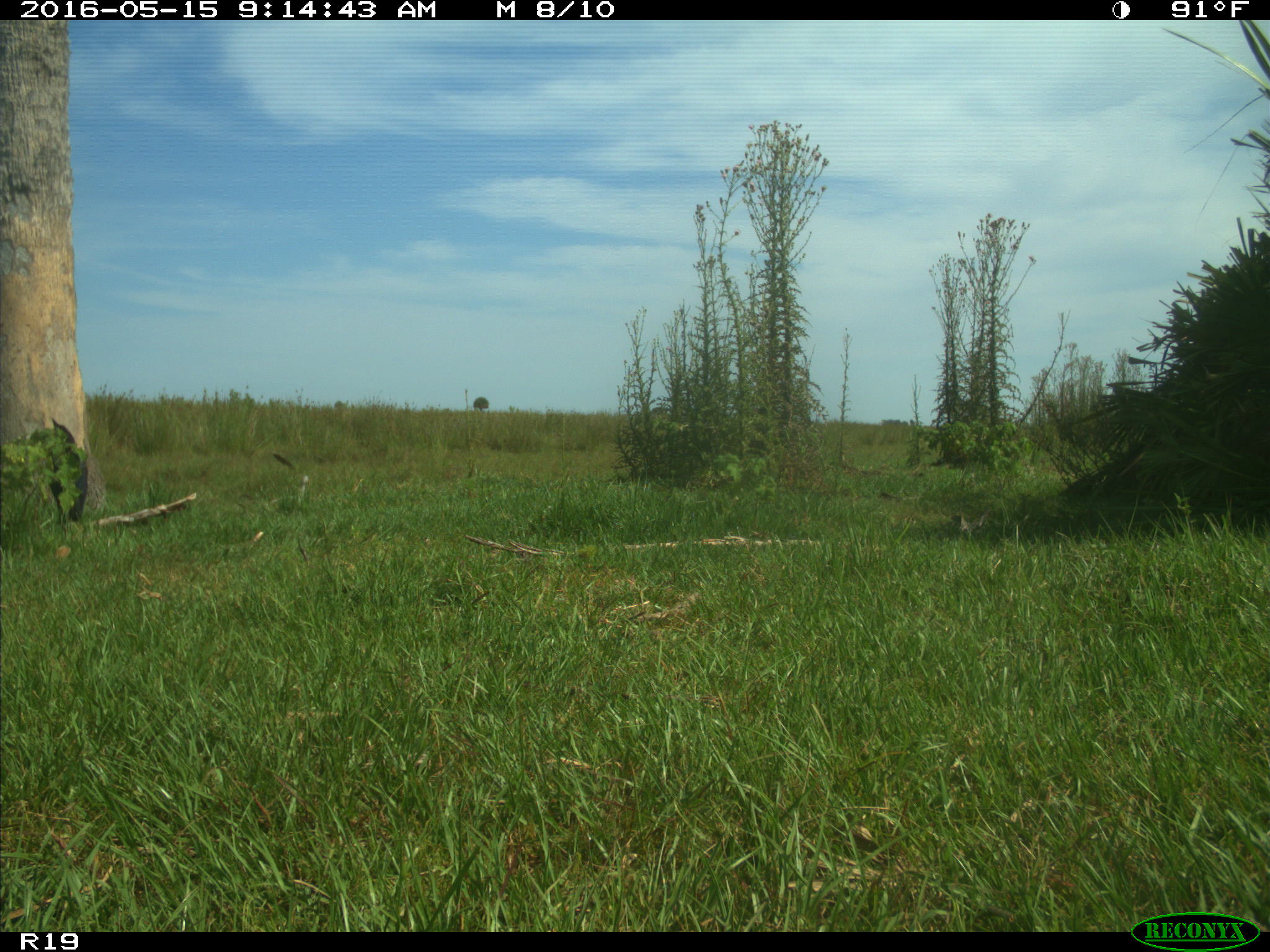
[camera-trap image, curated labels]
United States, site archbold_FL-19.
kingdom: Animalia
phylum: Chordata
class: Aves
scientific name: Aves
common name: birds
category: unidentified bird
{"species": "unidentified bird (birds) (Aves)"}